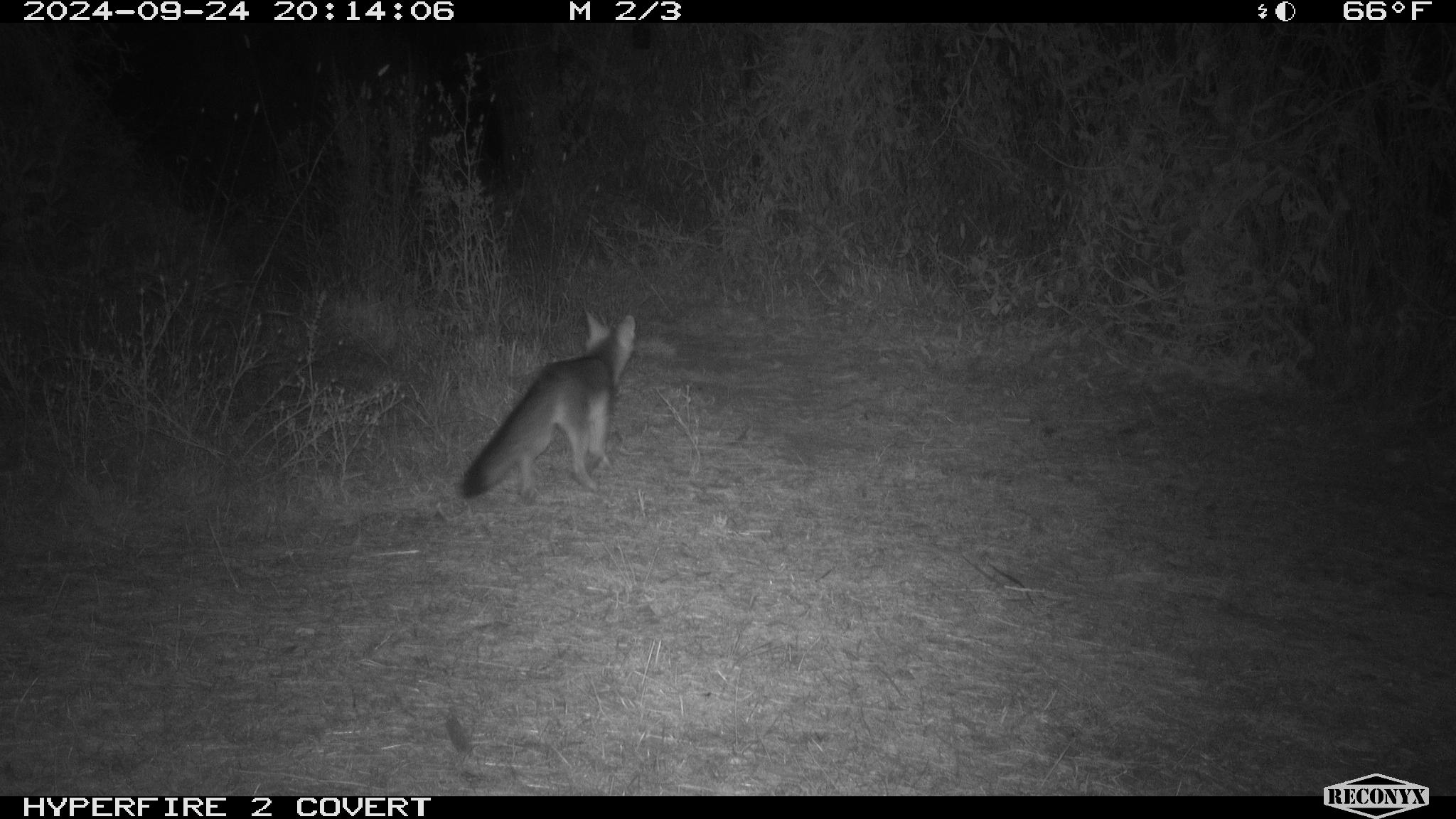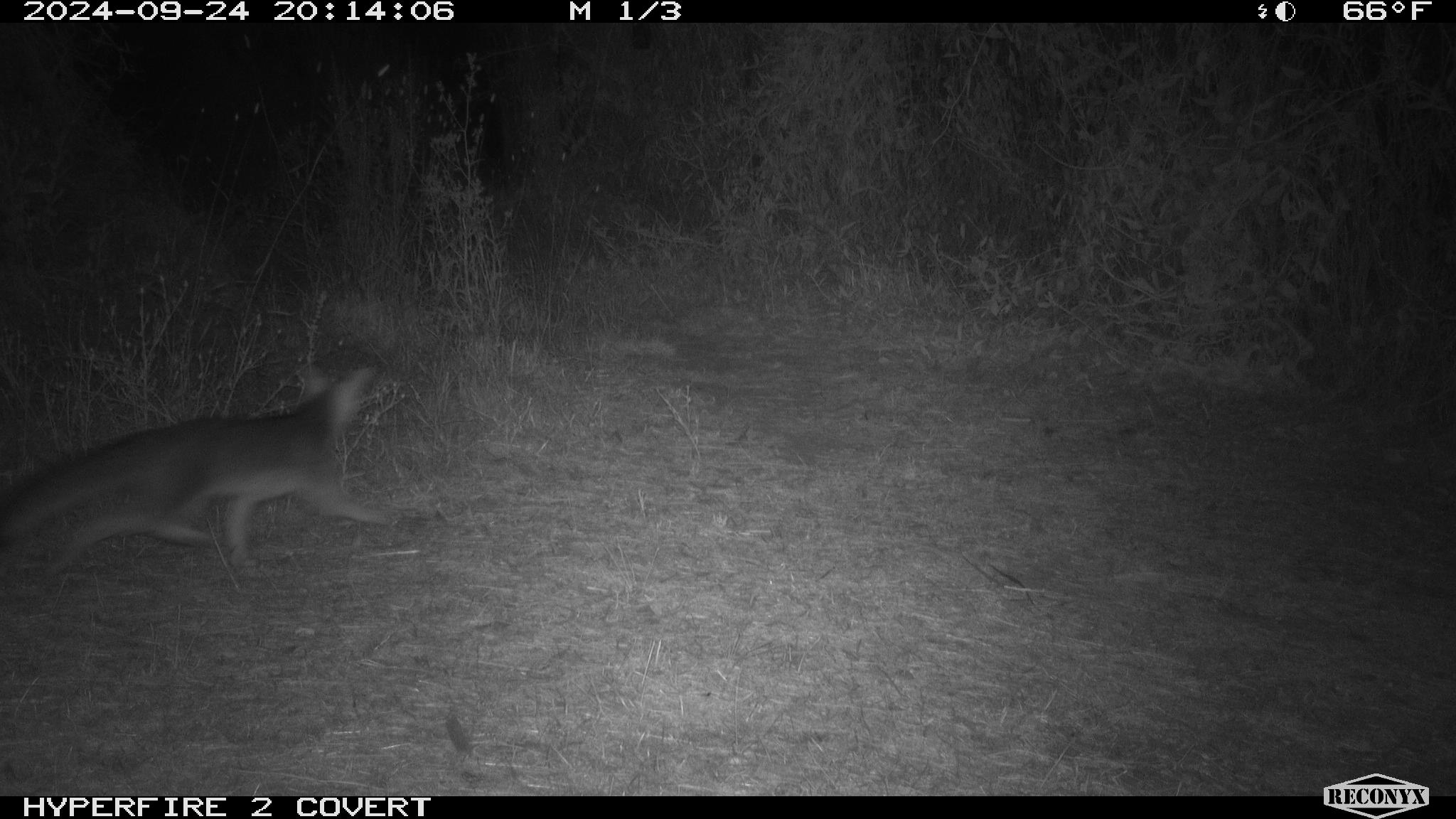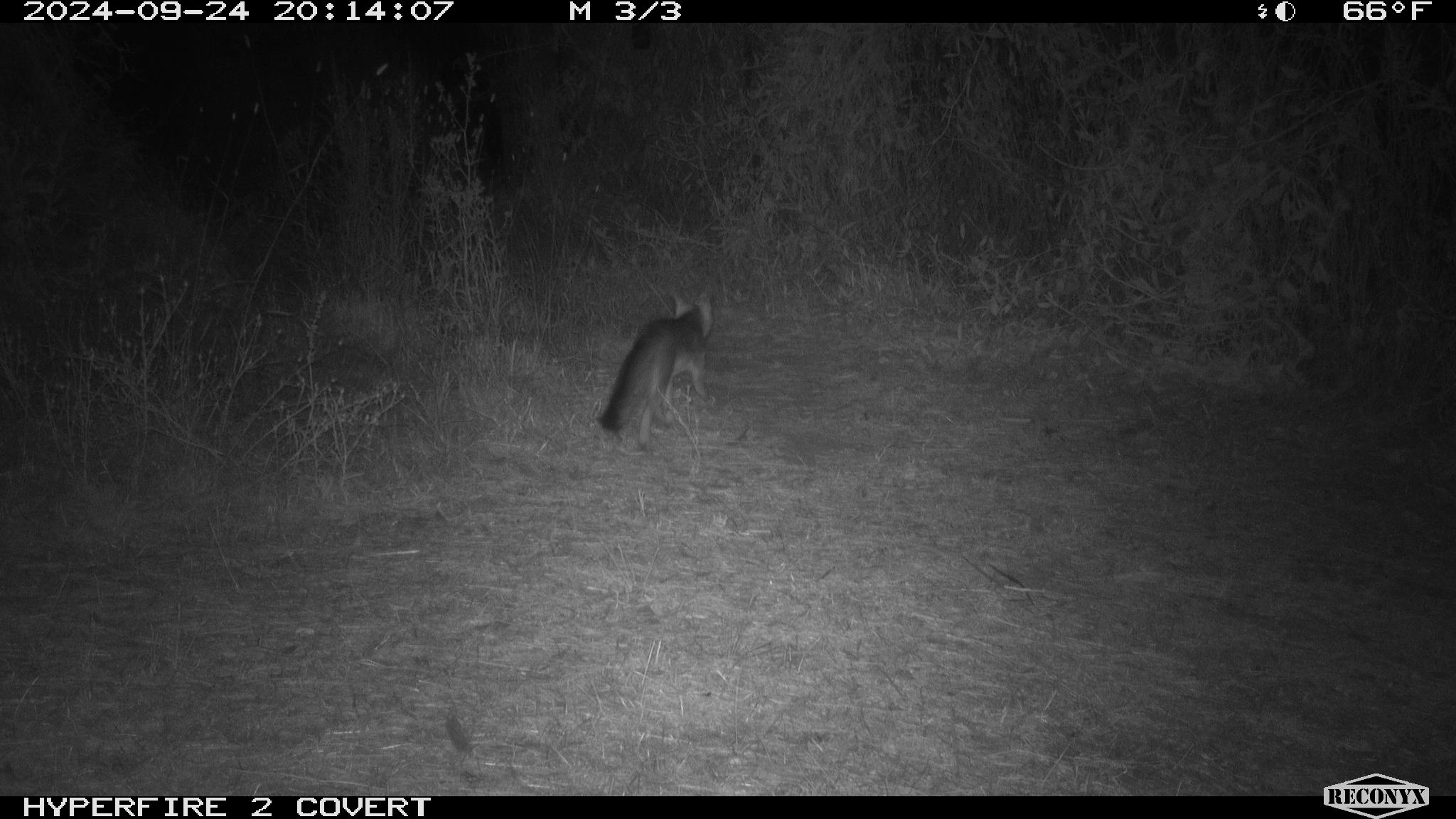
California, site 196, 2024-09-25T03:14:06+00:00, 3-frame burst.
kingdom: Animalia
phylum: Chordata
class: Mammalia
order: Carnivora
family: Canidae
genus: Urocyon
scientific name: Urocyon cinereoargenteus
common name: gray fox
Gray fox (Urocyon cinereoargenteus).